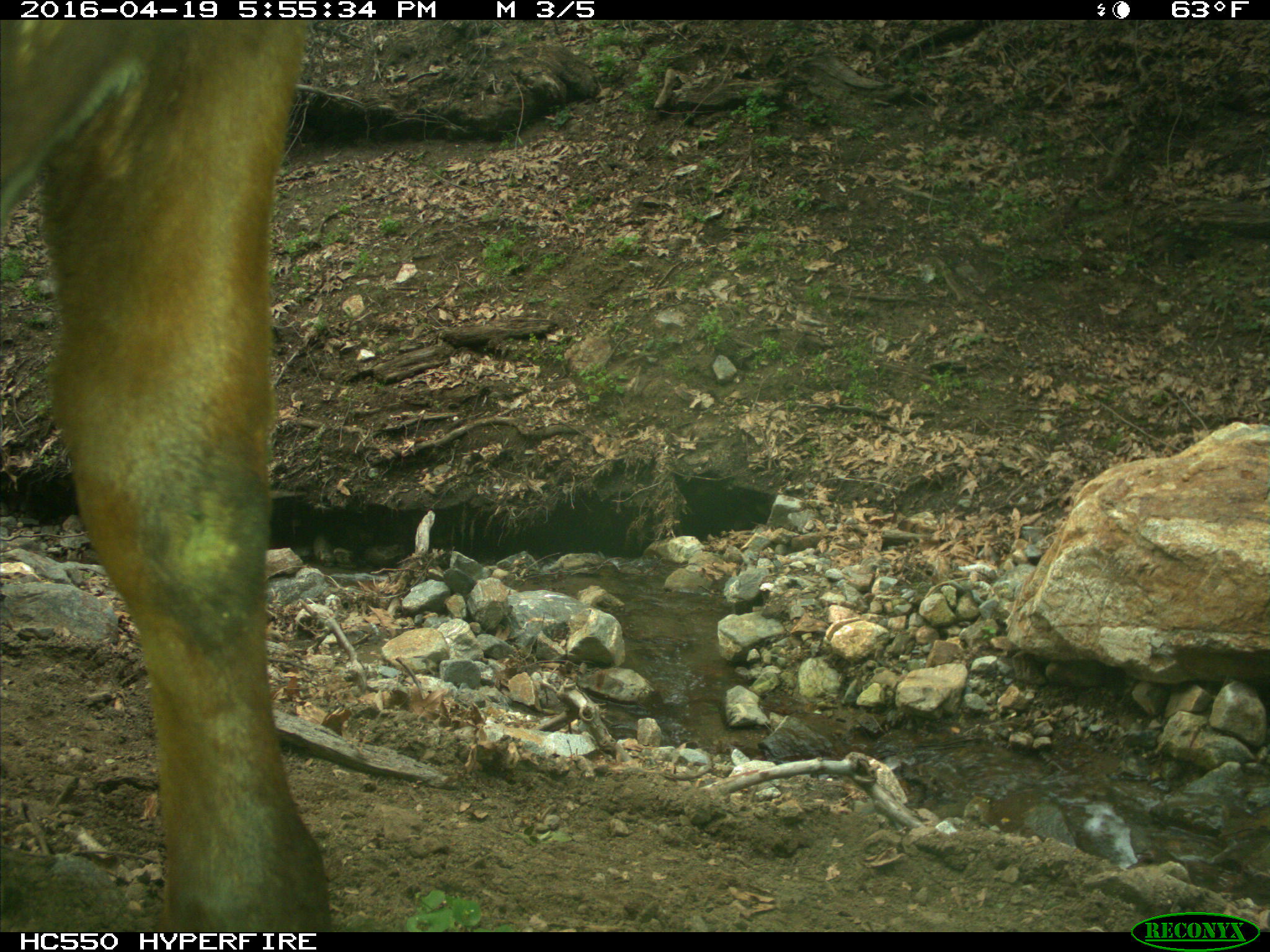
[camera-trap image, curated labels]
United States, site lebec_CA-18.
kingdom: Animalia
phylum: Chordata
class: Mammalia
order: Artiodactyla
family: Bovidae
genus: Bos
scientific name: Bos taurus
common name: domestic cow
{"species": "Bos taurus (domestic cow)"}